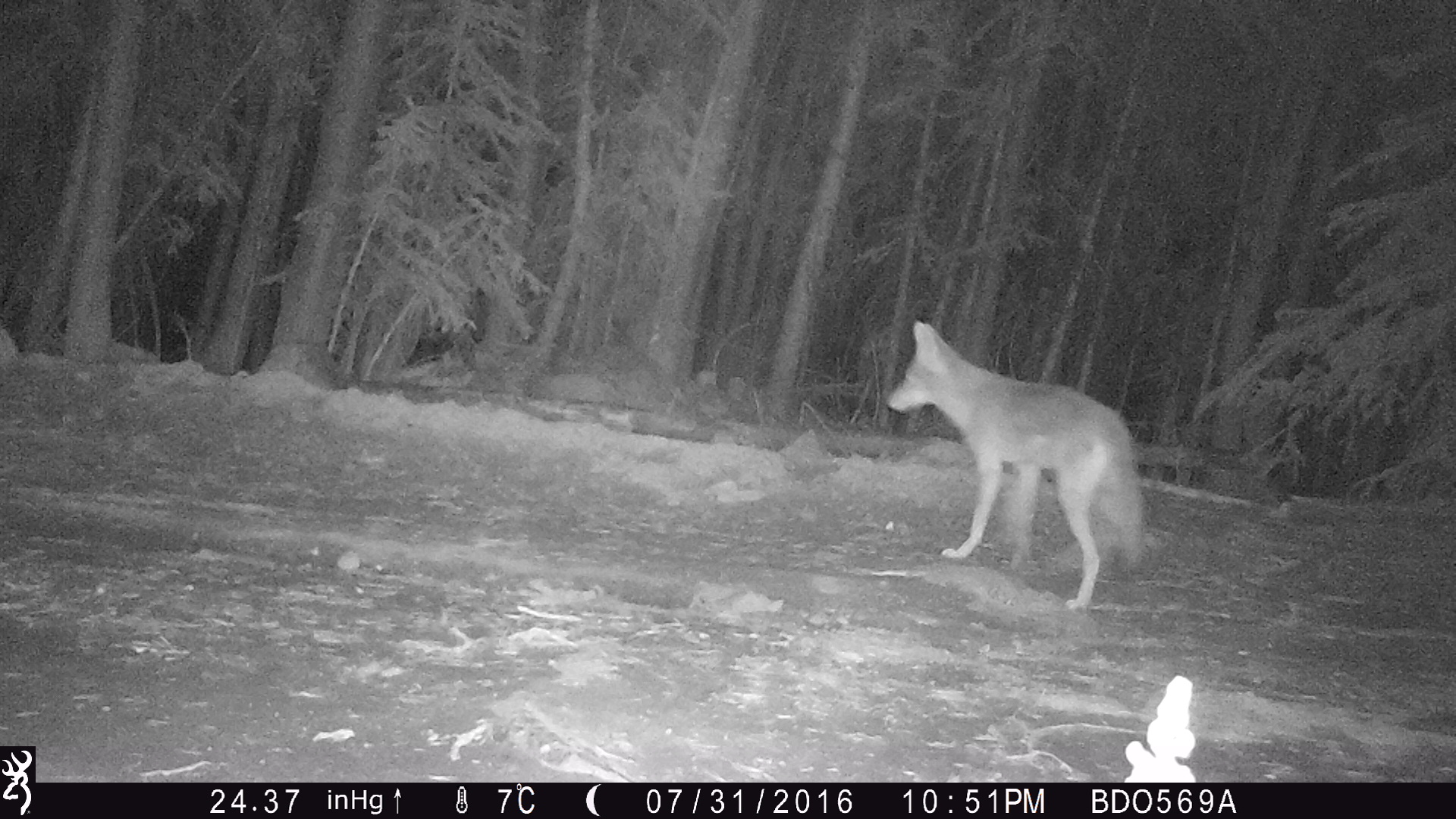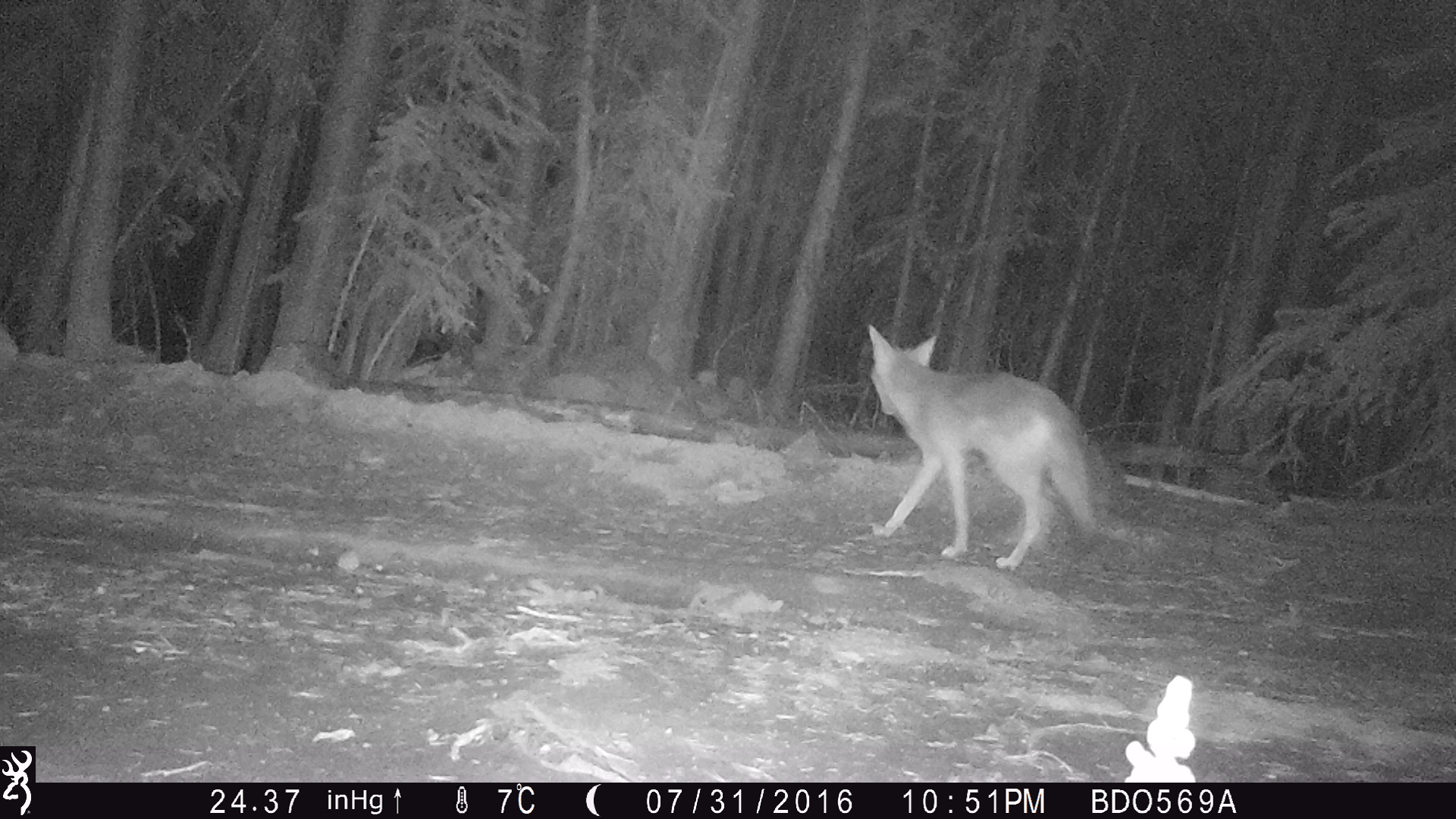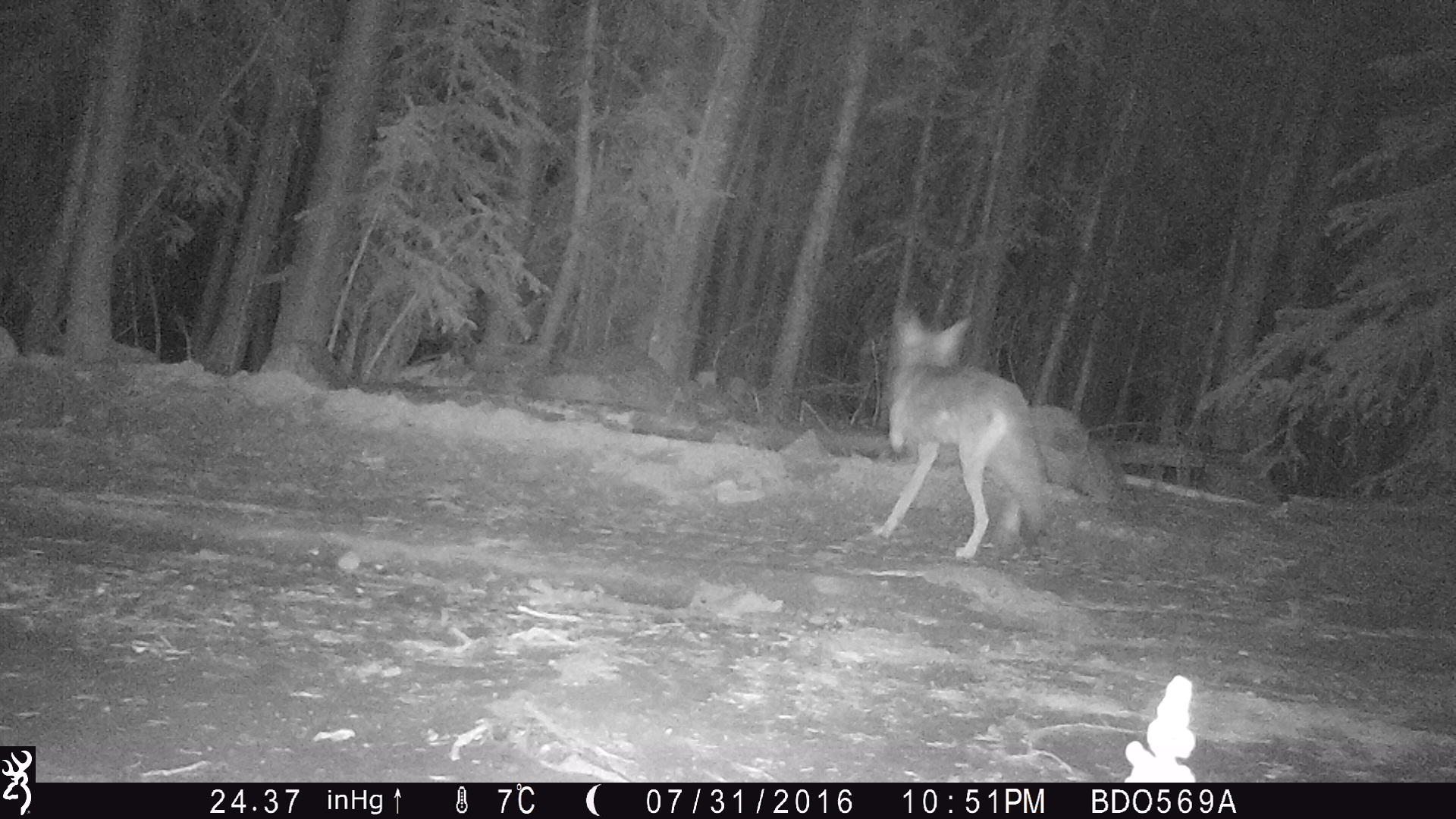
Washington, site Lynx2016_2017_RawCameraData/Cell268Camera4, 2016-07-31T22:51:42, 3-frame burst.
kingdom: Animalia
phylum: Chordata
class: Mammalia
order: Carnivora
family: Canidae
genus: Canis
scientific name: Canis latrans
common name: coyote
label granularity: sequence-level